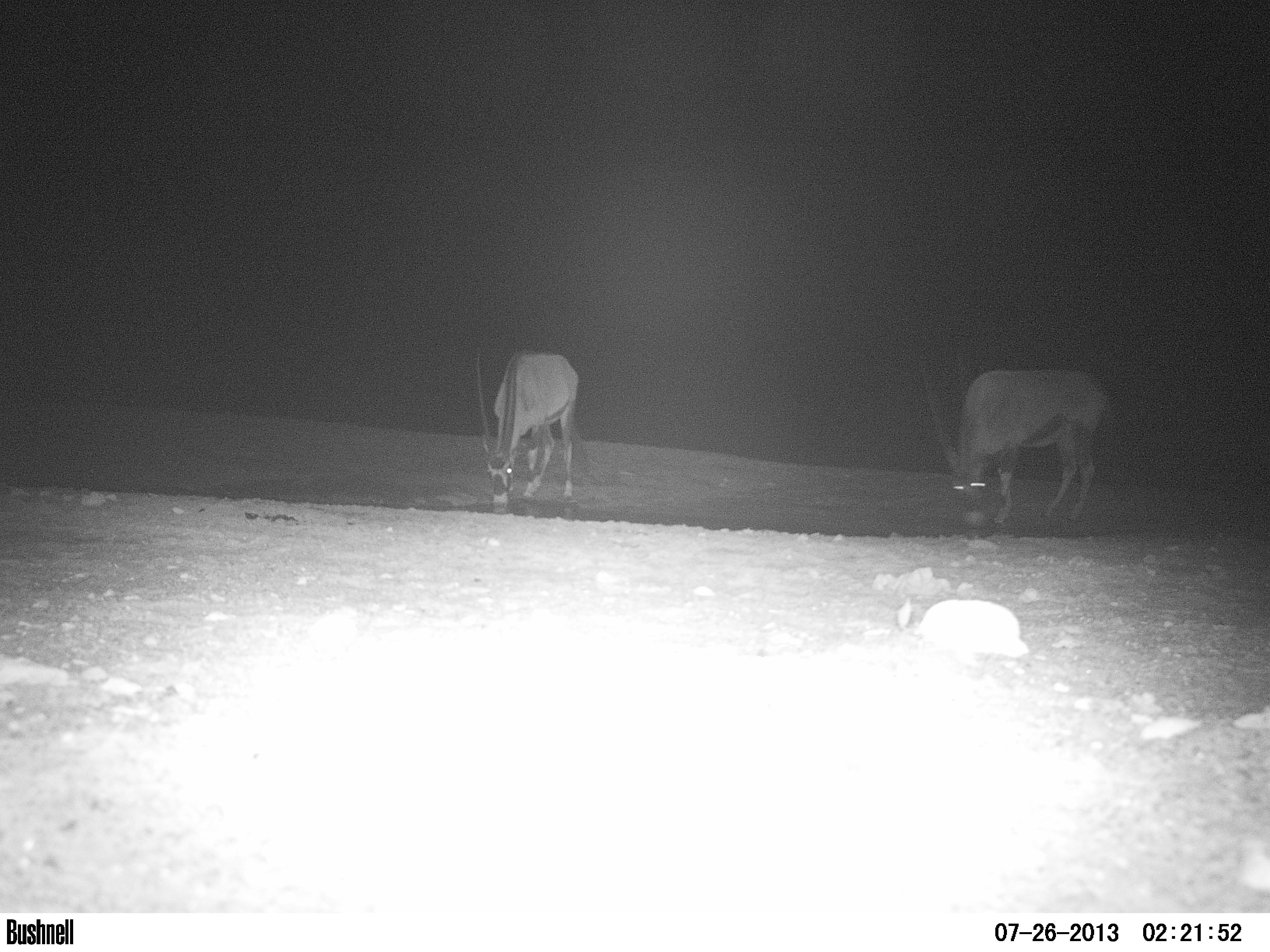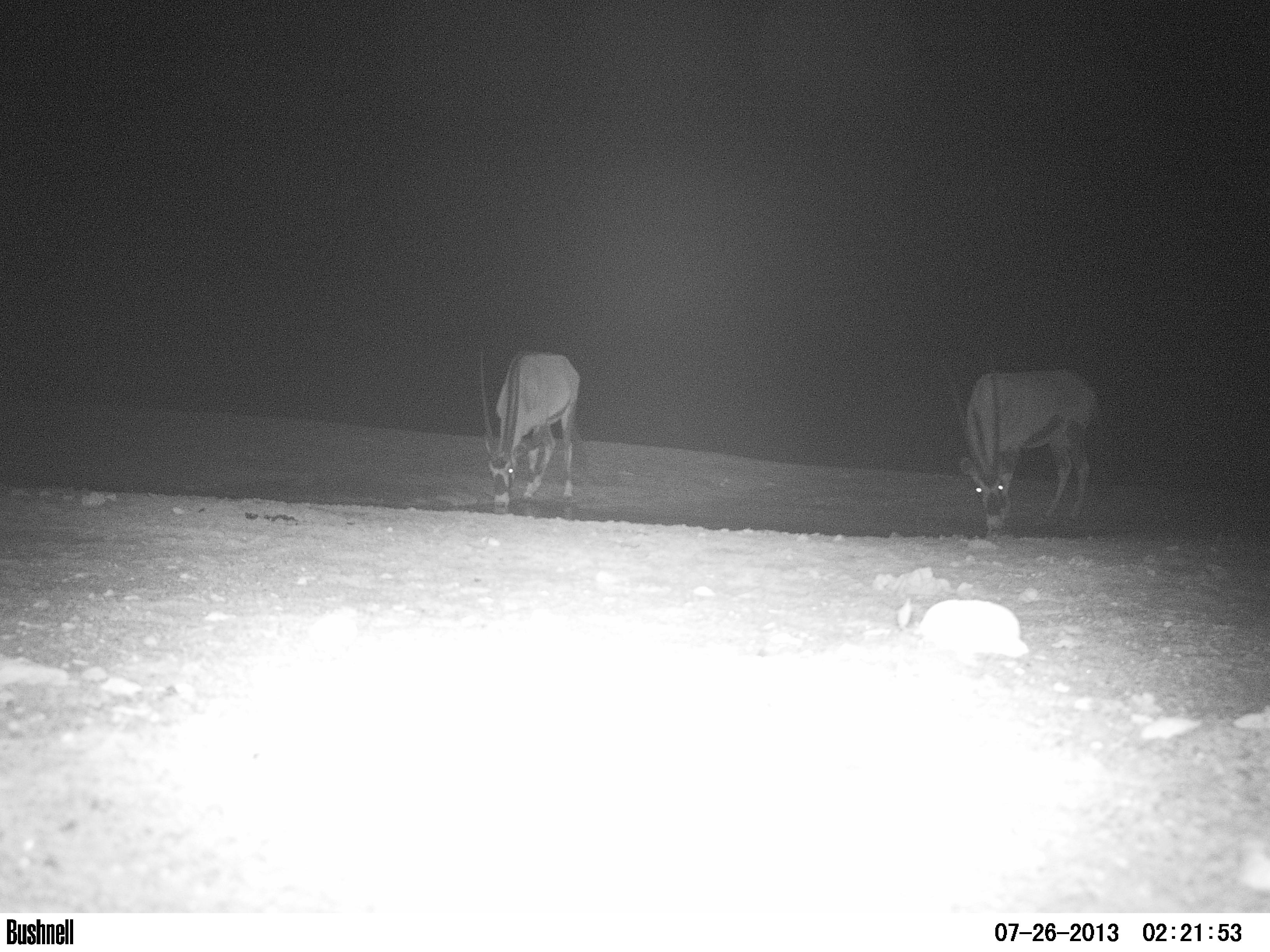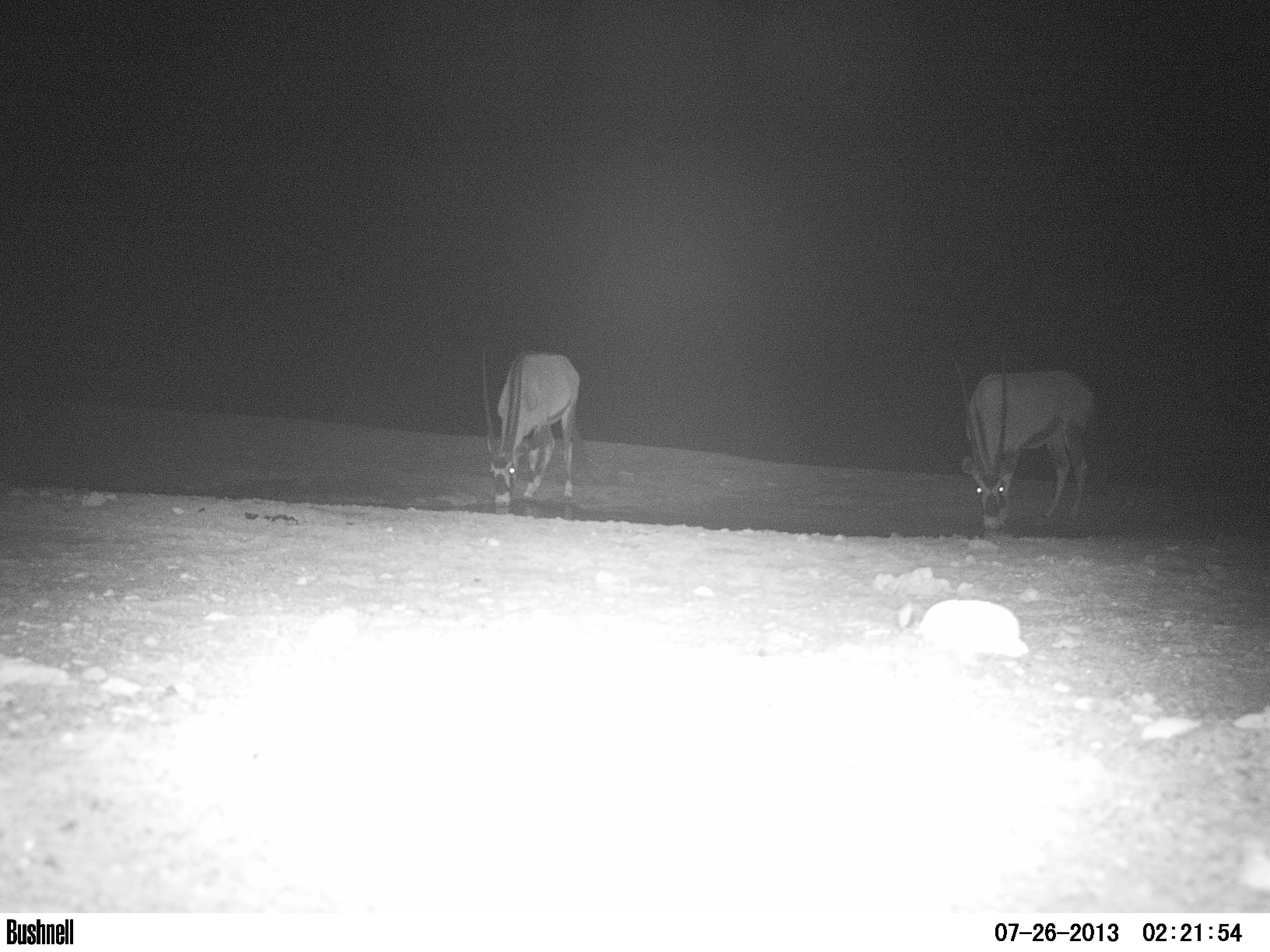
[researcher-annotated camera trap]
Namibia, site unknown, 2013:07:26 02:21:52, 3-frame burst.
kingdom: Animalia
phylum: Chordata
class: Mammalia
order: Artiodactyla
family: Bovidae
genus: Oryx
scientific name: Oryx gazella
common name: gemsbok